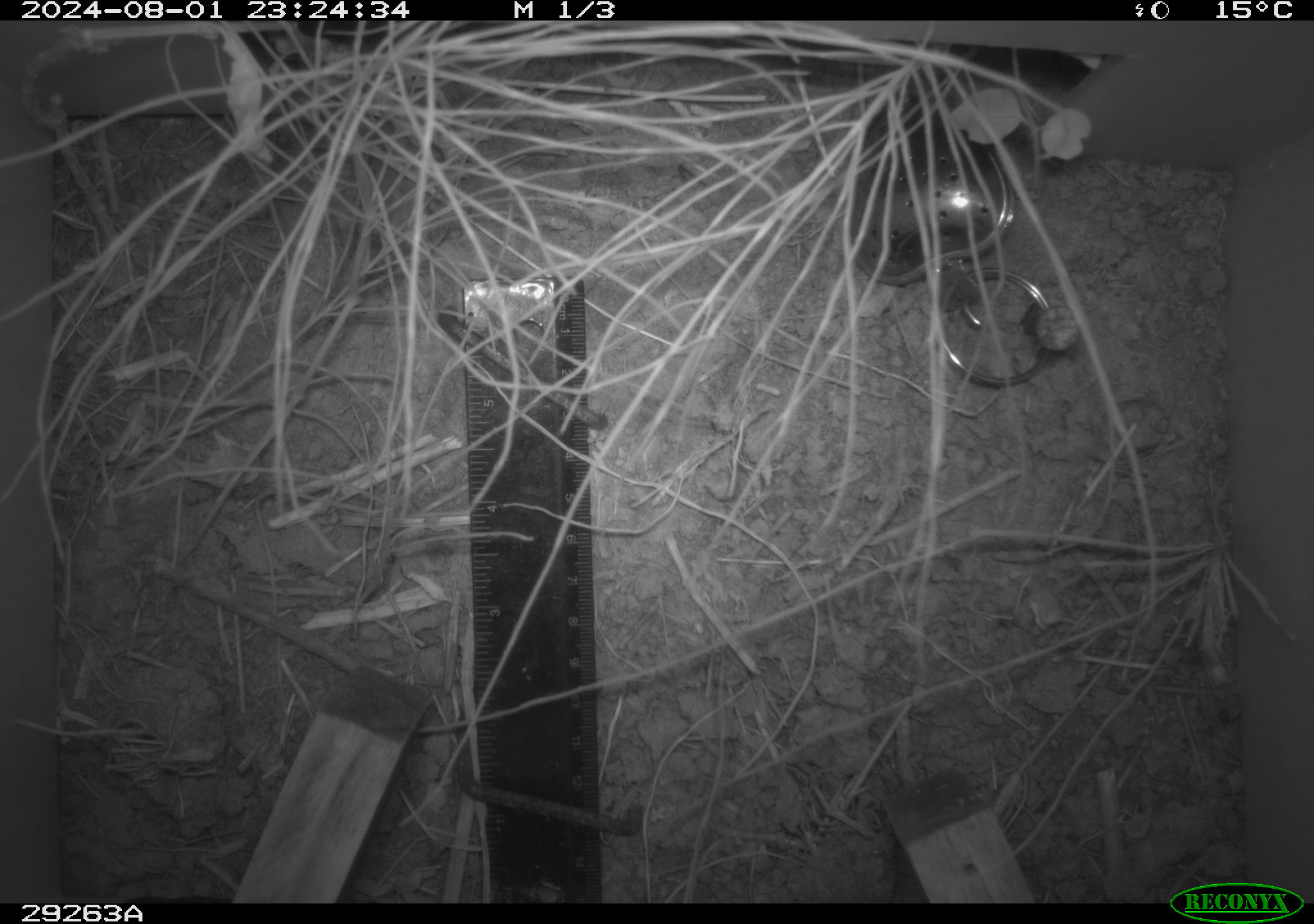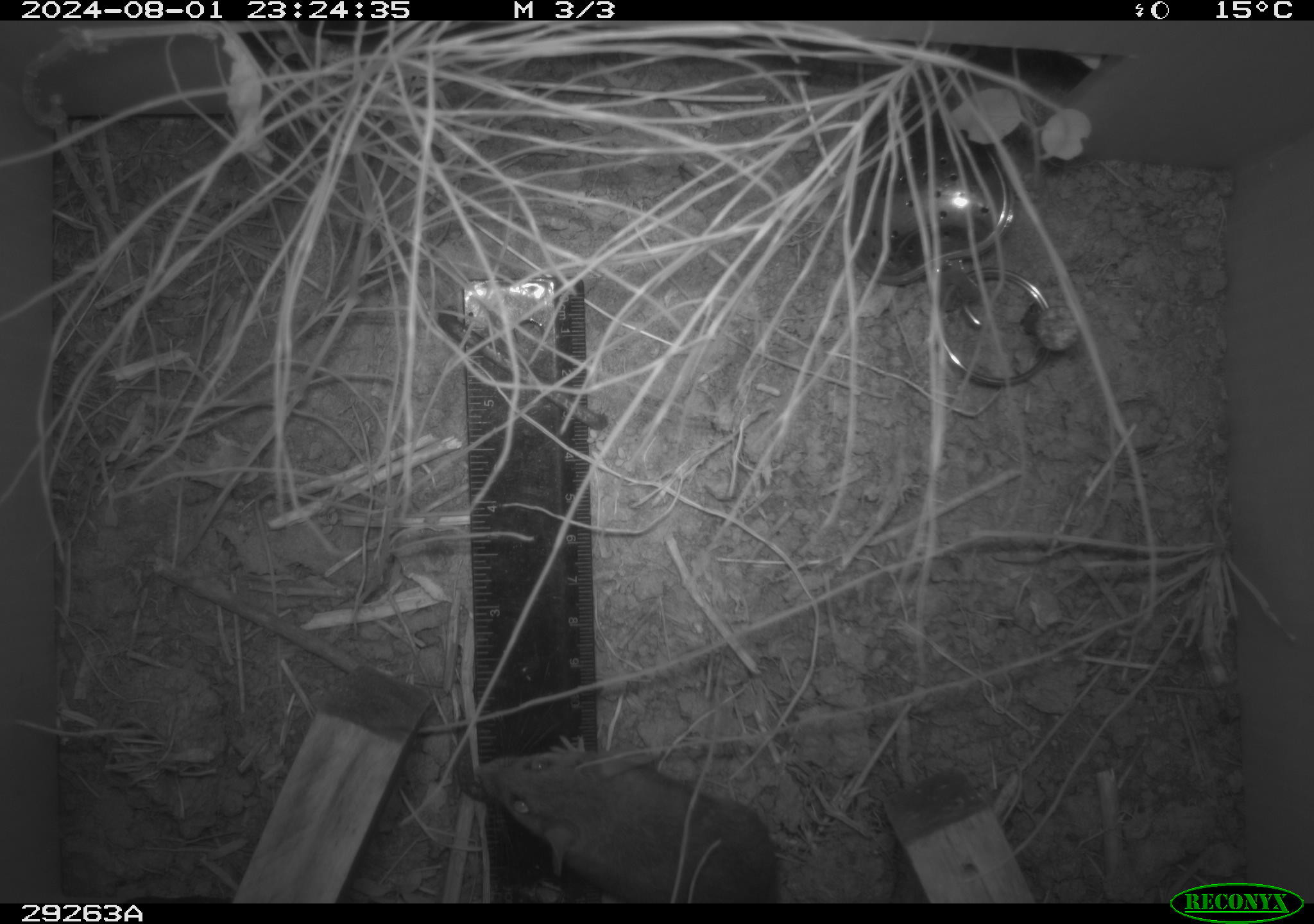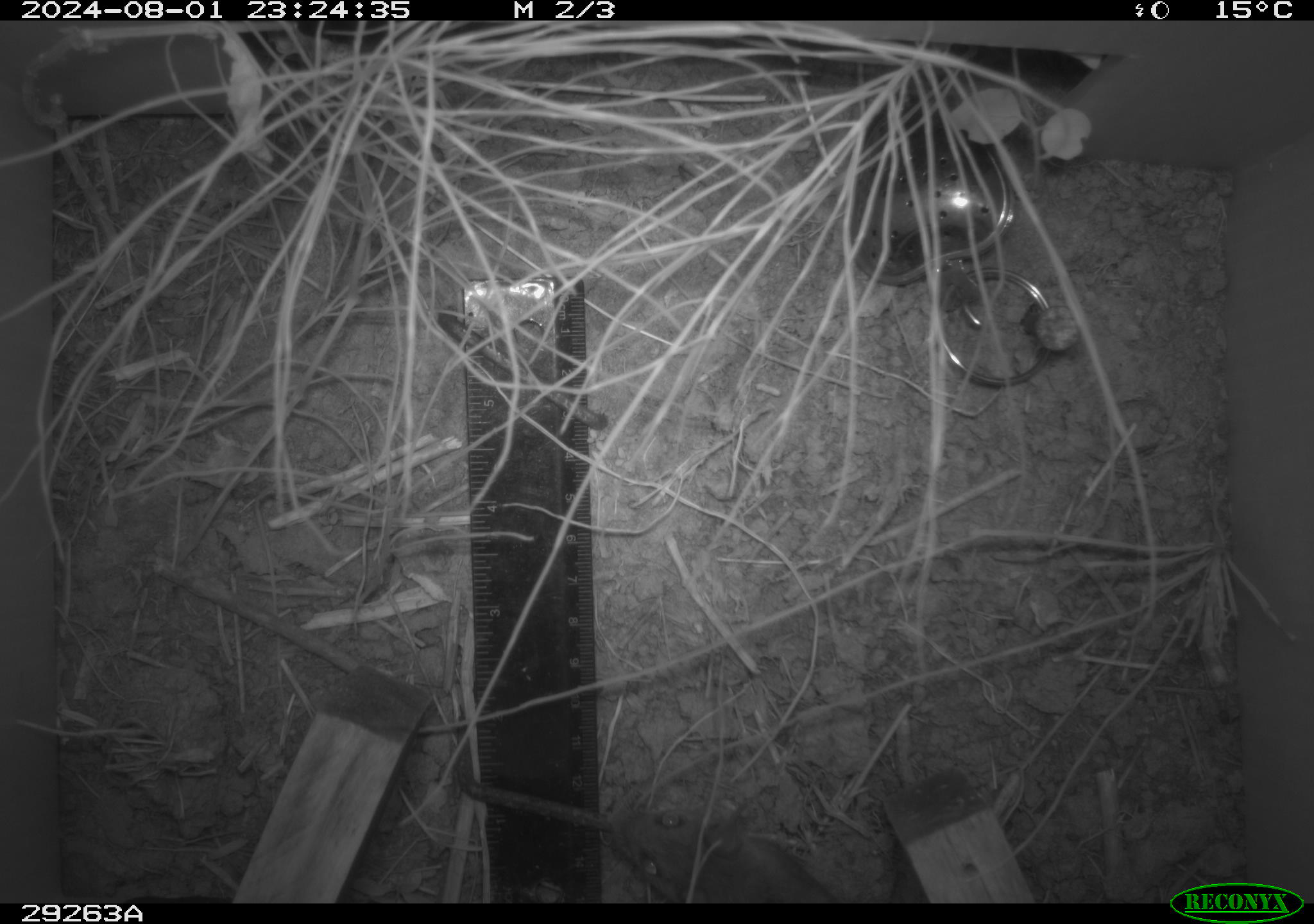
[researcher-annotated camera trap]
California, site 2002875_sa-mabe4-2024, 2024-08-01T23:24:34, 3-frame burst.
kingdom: Animalia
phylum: Chordata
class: Mammalia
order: Rodentia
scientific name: Rodentia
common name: rodent